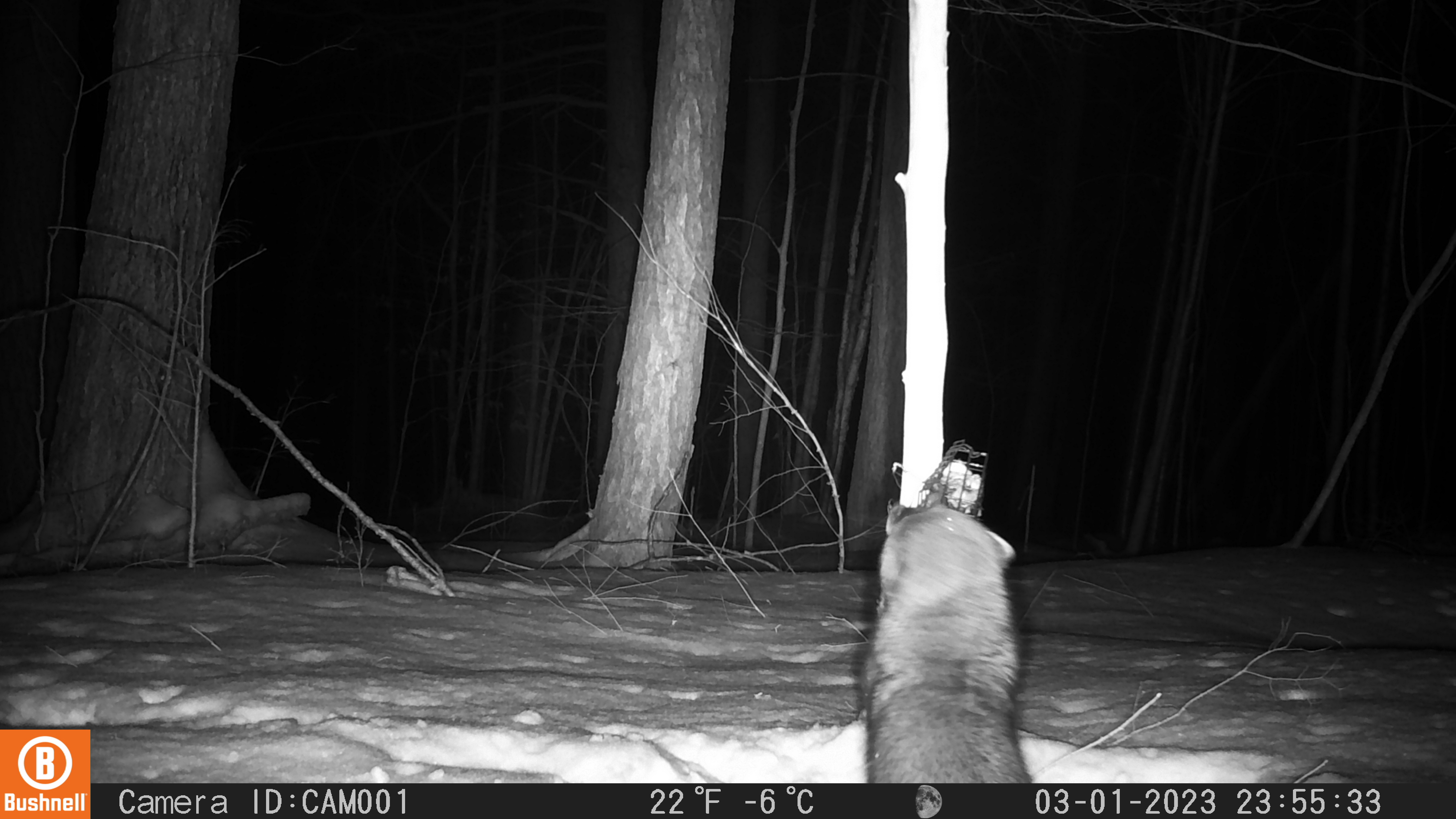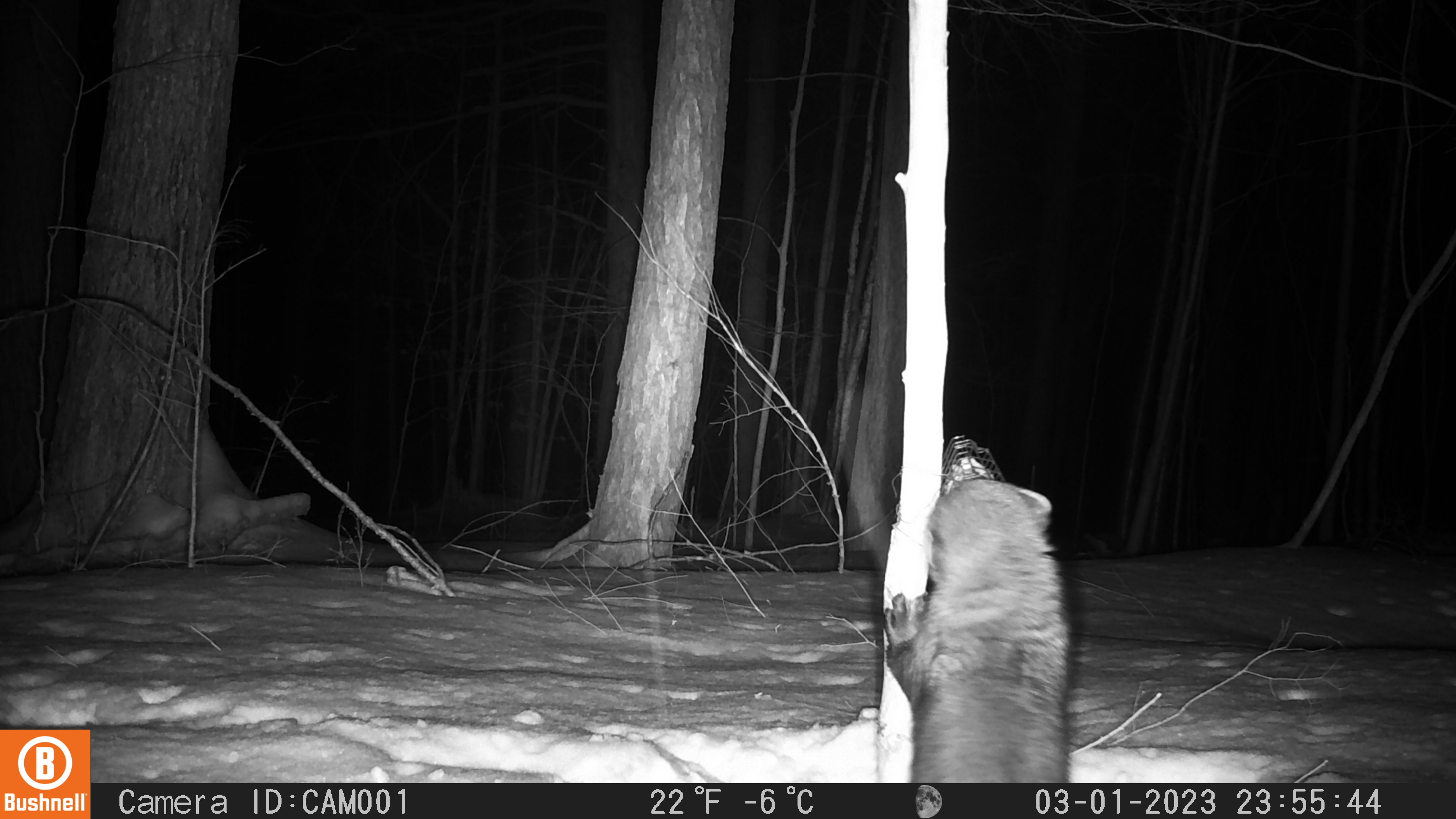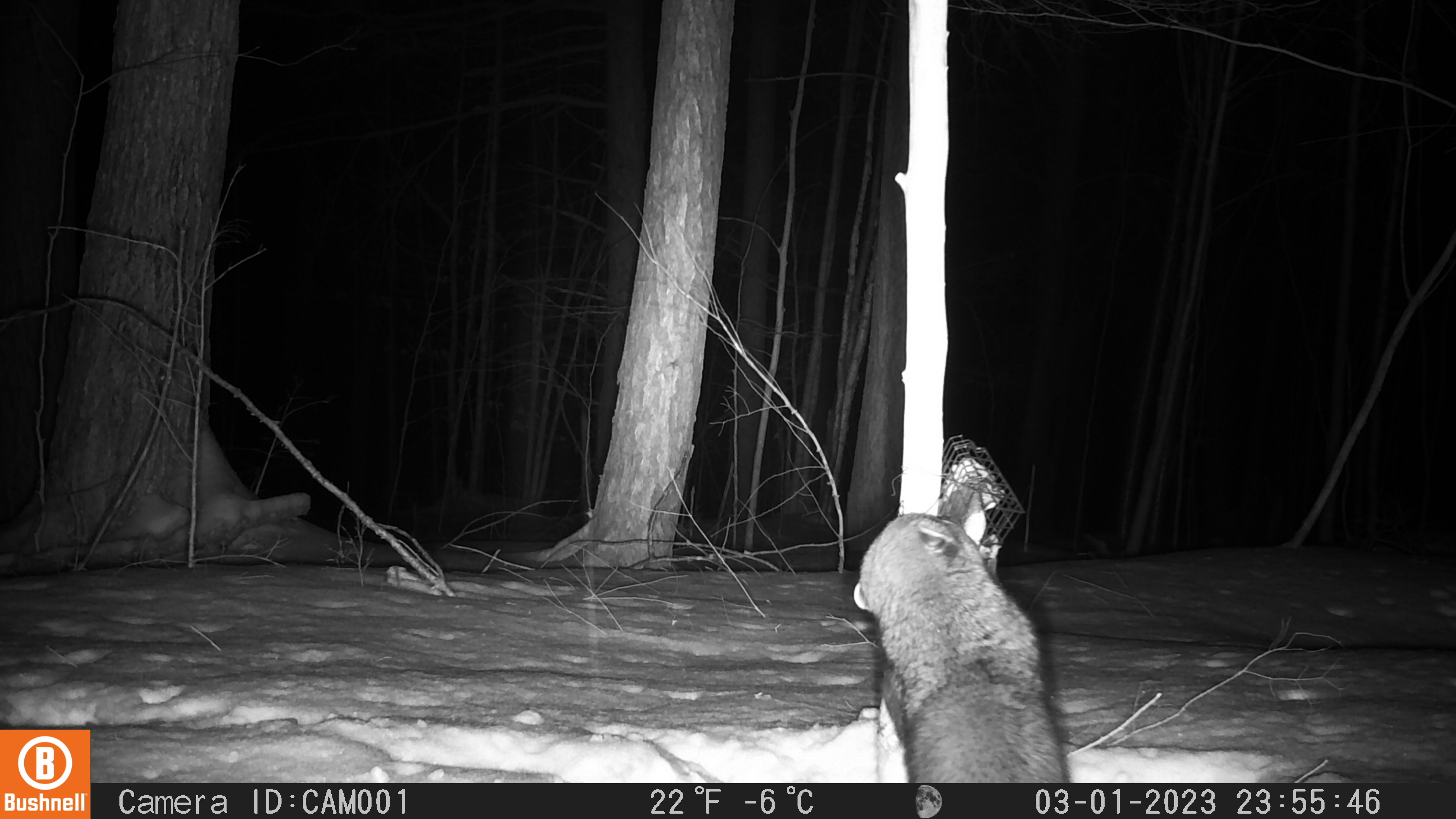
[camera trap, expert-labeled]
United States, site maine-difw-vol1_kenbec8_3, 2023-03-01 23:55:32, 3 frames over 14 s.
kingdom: Animalia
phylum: Chordata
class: Mammalia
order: Carnivora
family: Mustelidae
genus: Pekania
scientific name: Pekania pennanti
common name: fisher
Fisher (Pekania pennanti).